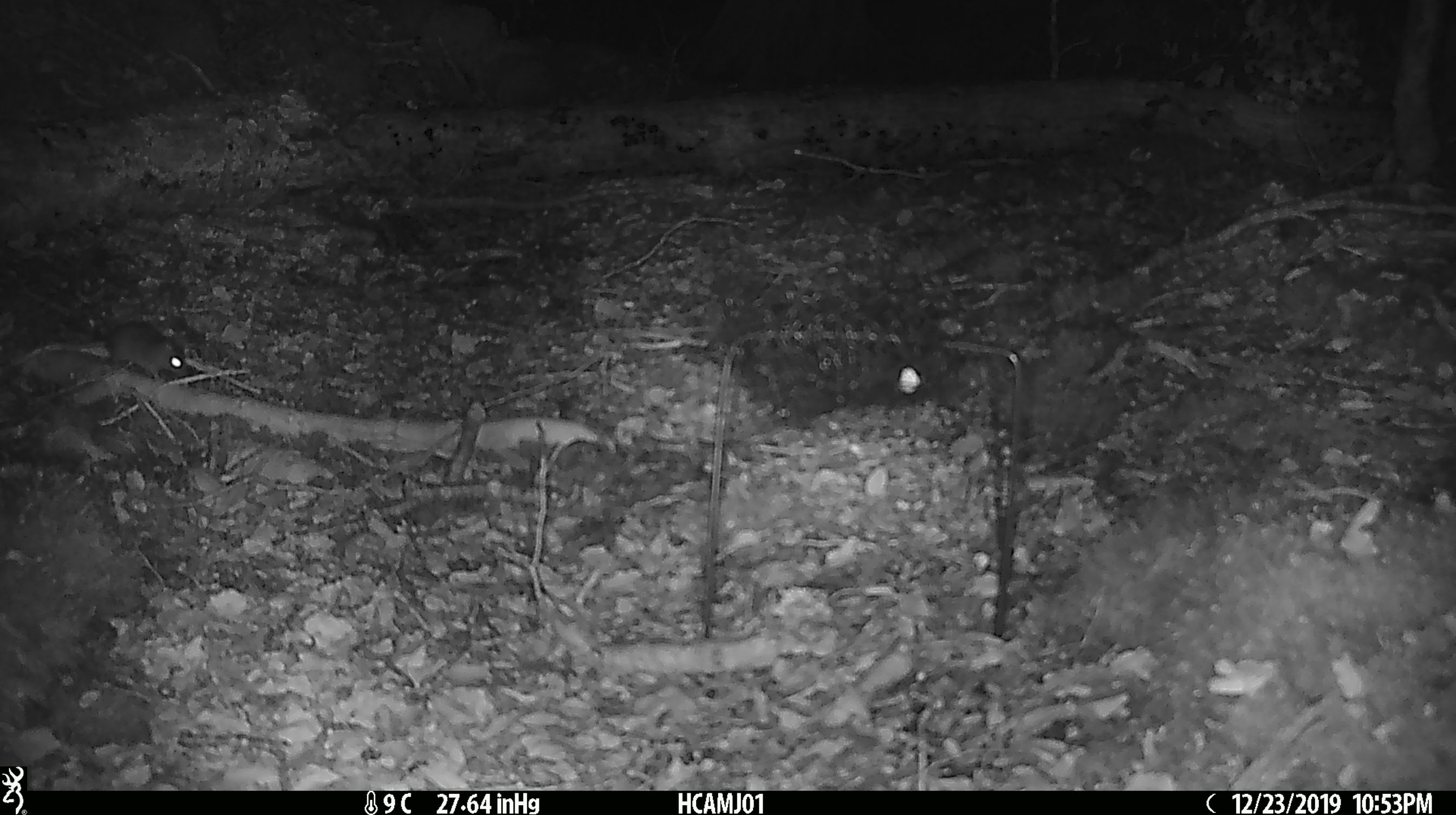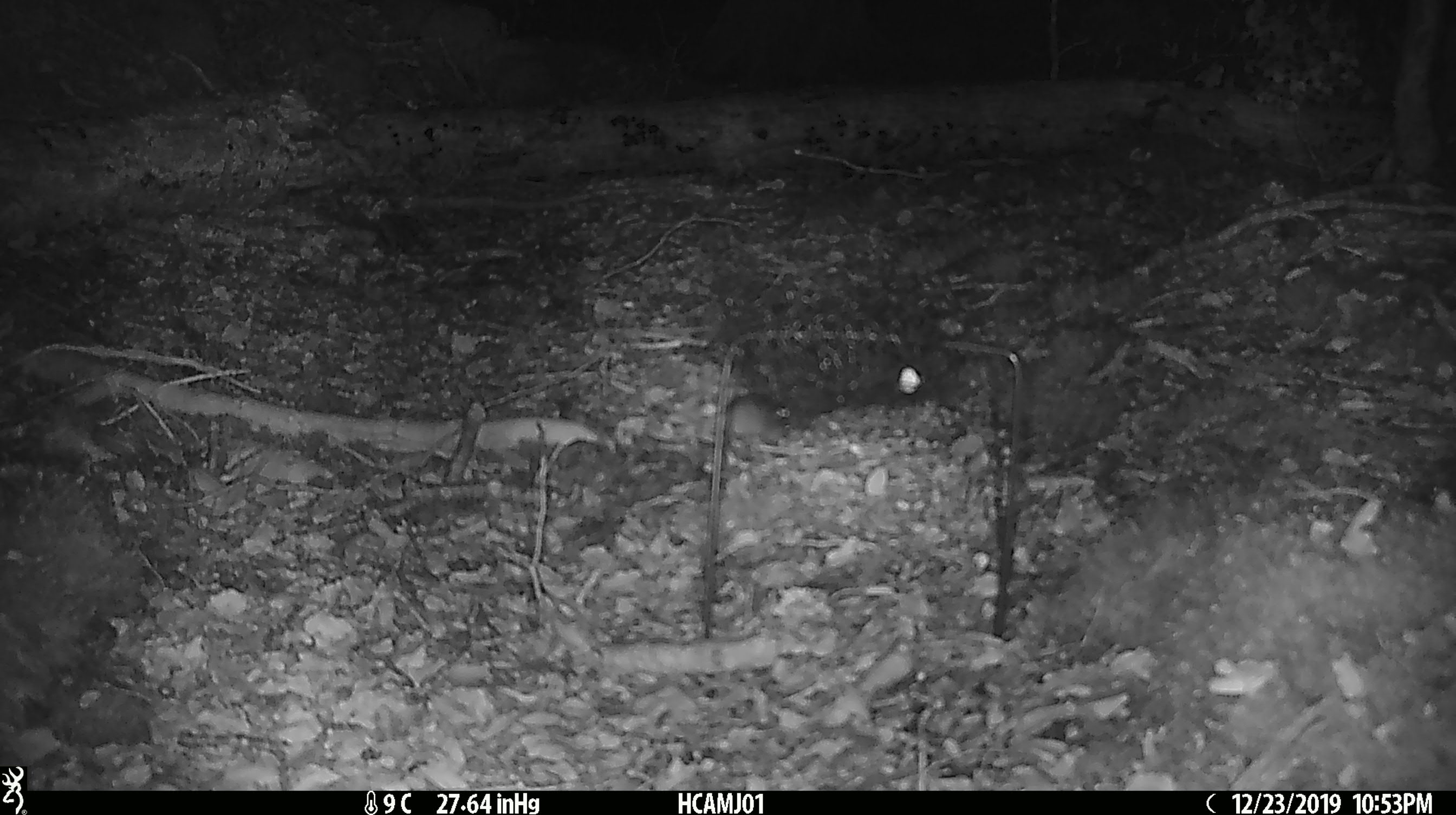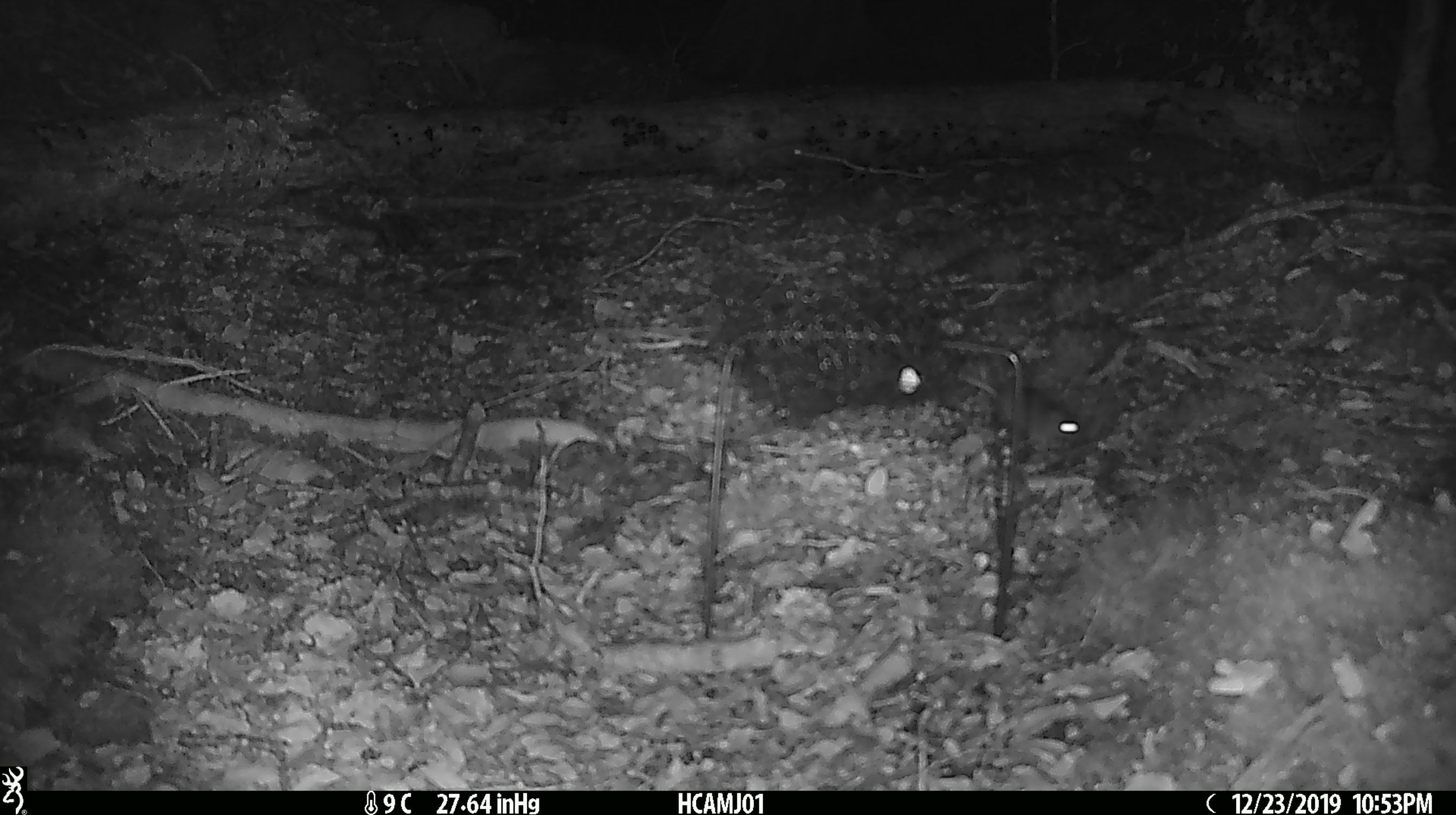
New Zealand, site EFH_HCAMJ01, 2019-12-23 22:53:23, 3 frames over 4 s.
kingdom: Animalia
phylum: Chordata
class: Mammalia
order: Rodentia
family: Muridae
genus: Mus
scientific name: Mus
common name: mouse